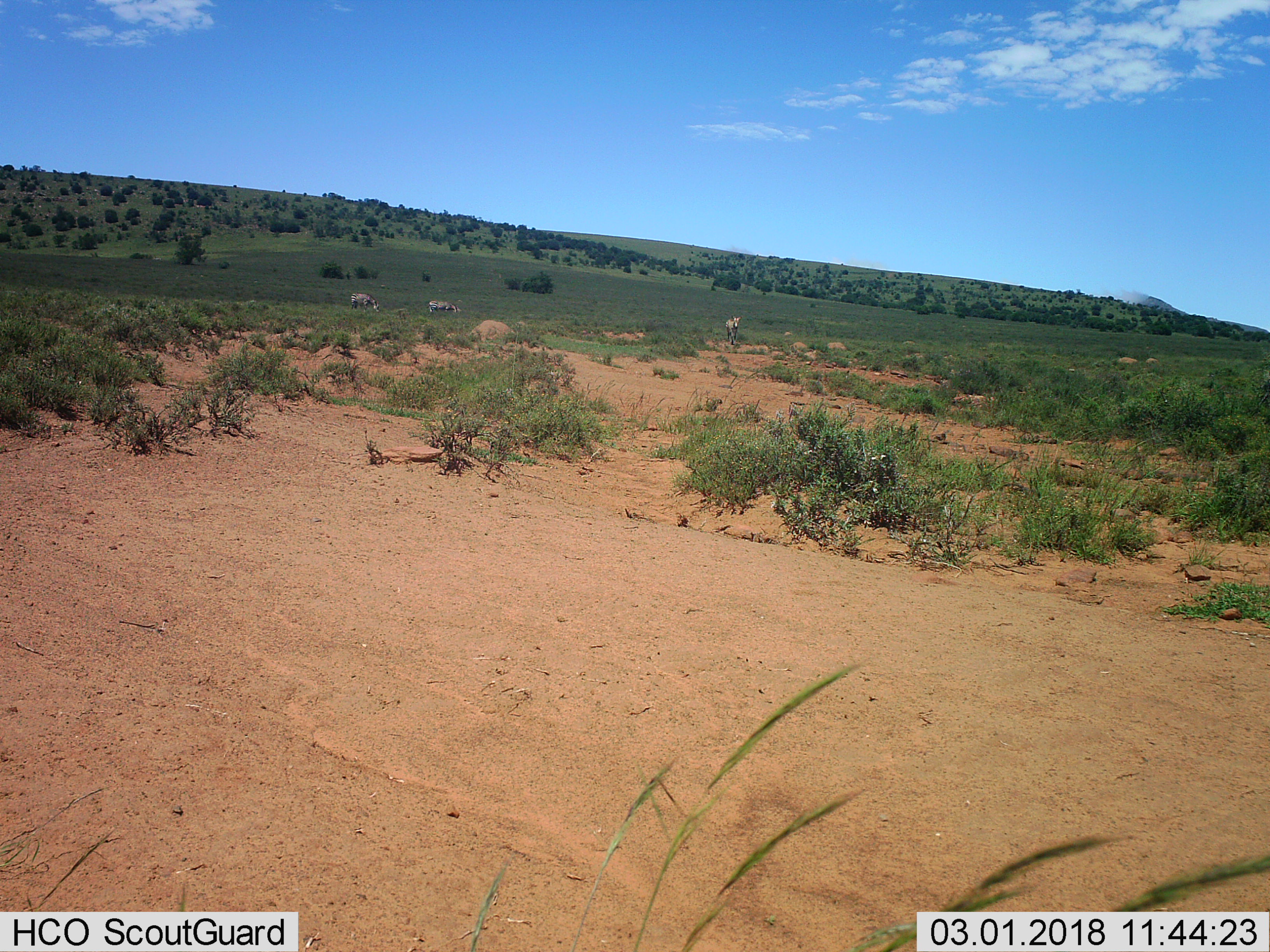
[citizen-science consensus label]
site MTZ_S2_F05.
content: unidentified animal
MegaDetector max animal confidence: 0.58